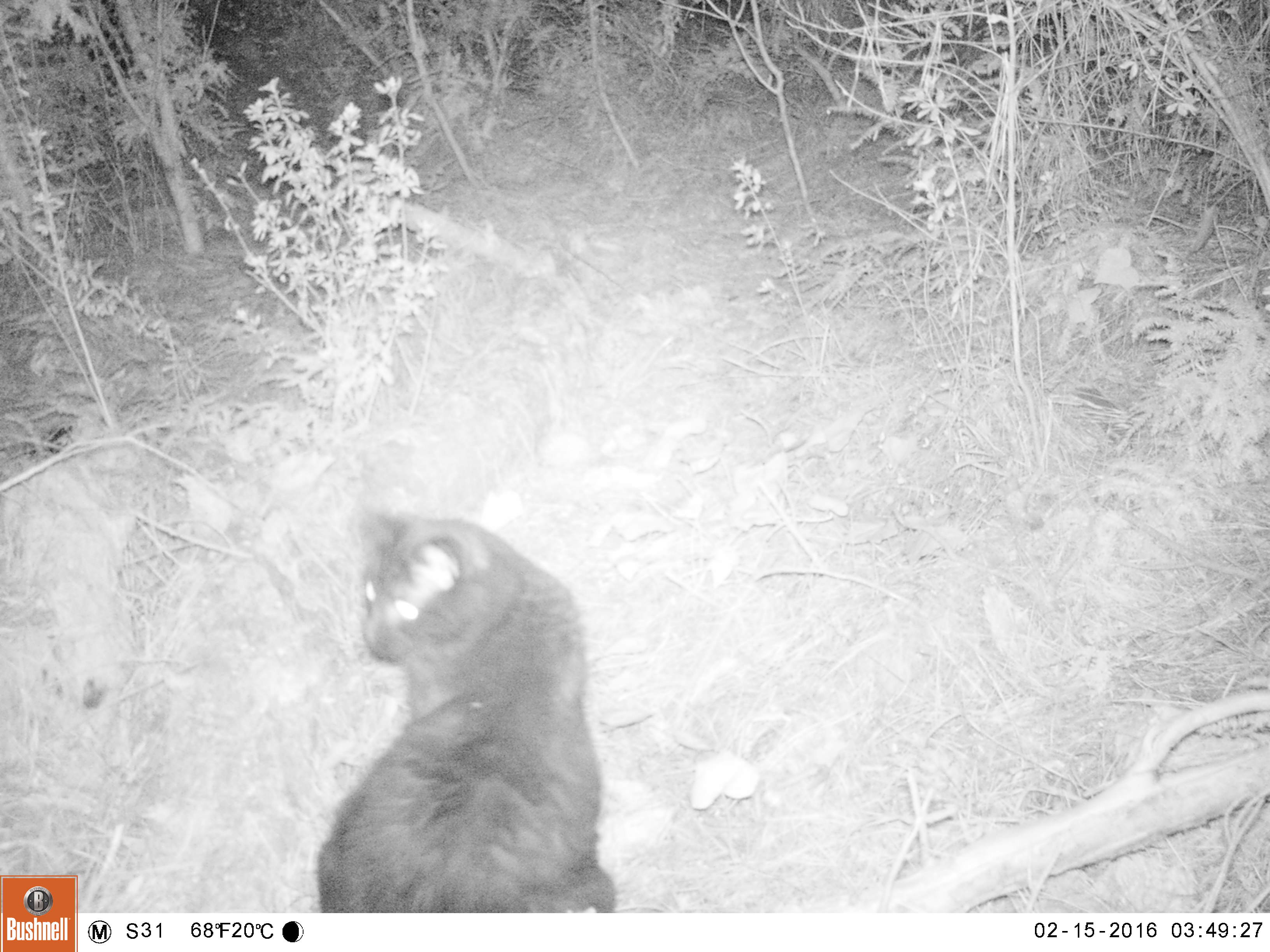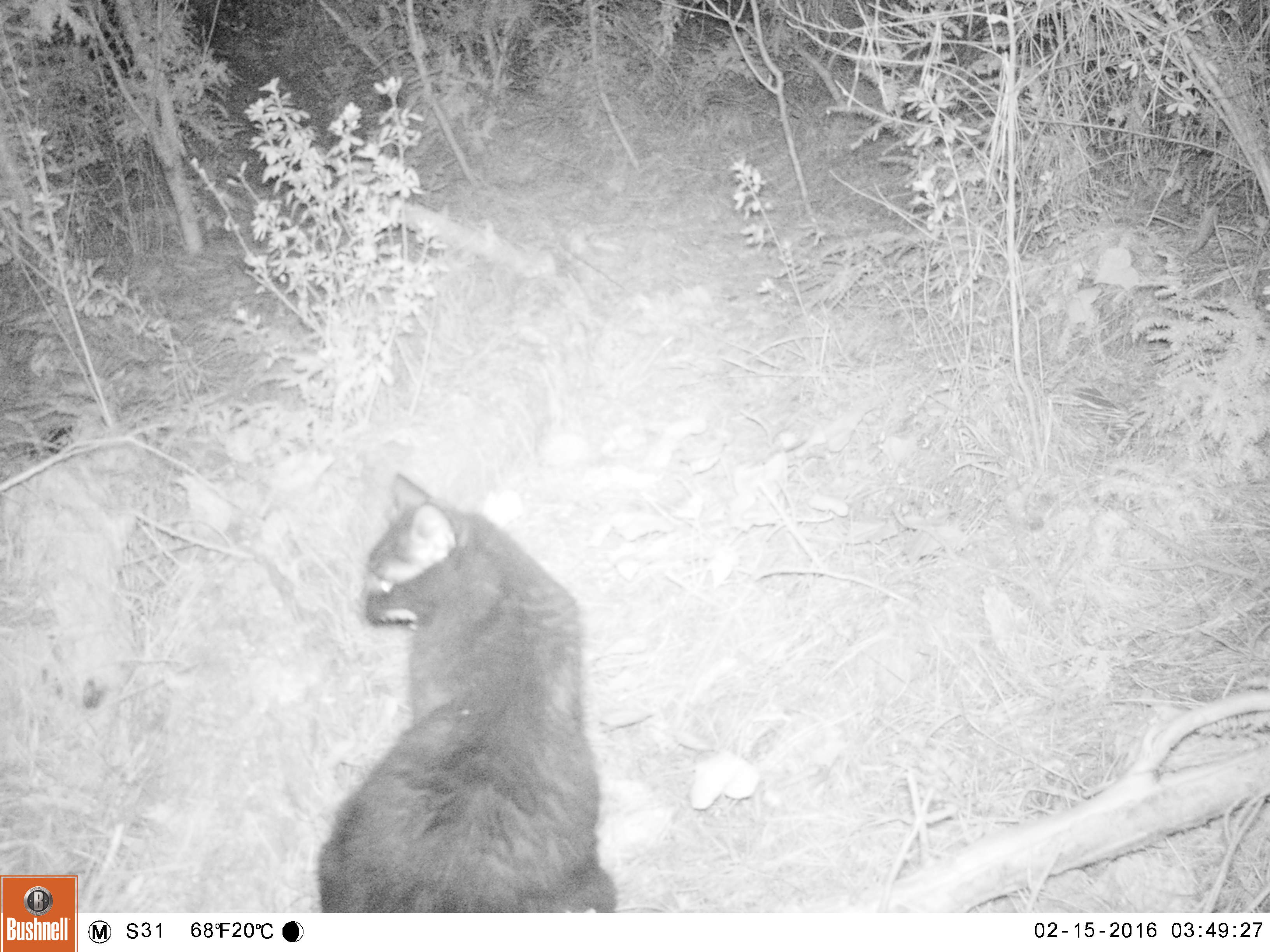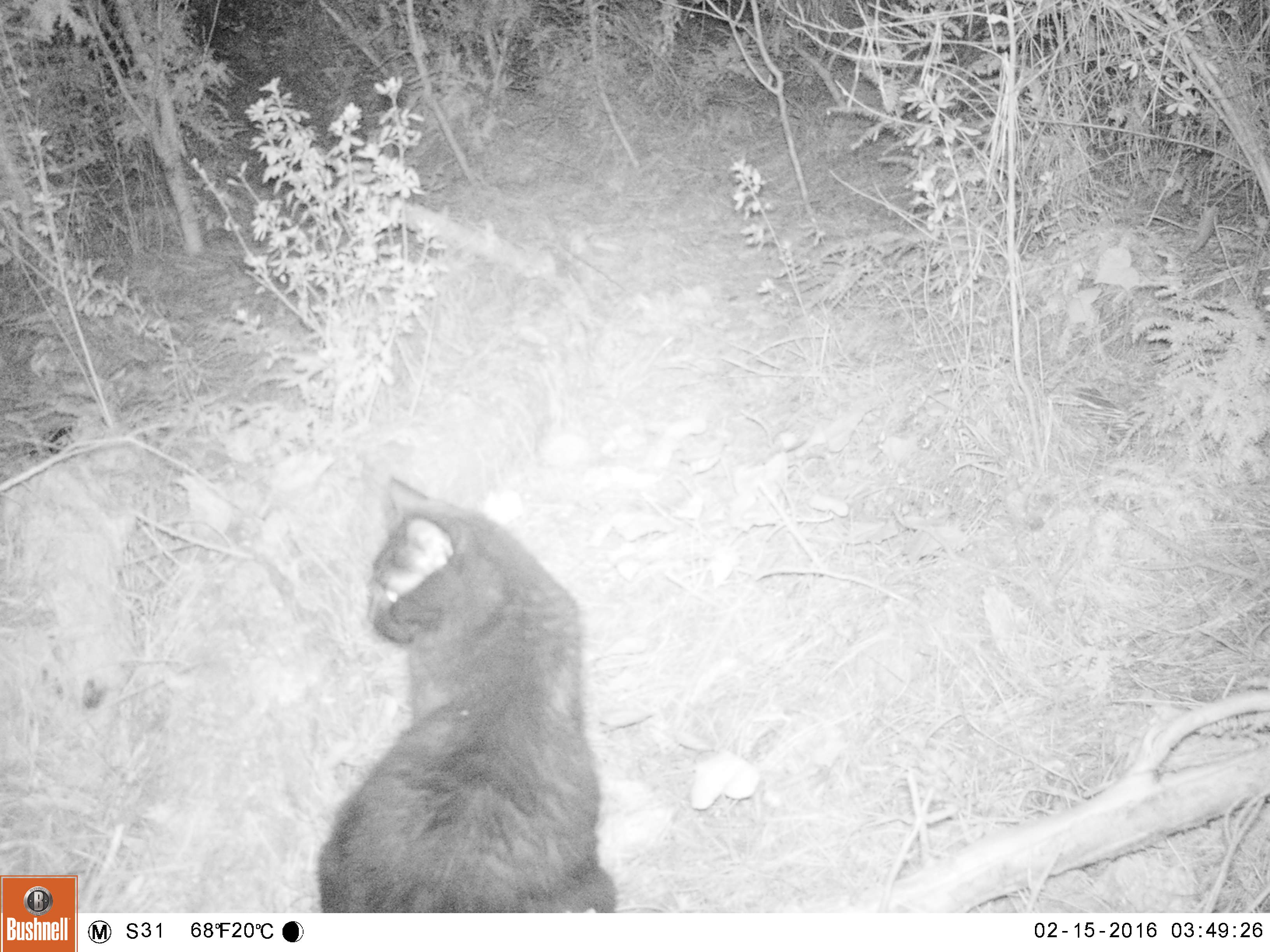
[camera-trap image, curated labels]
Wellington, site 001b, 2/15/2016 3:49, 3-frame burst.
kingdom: Animalia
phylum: Chordata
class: Mammalia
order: Carnivora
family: Felidae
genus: Felis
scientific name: Felis catus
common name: cat